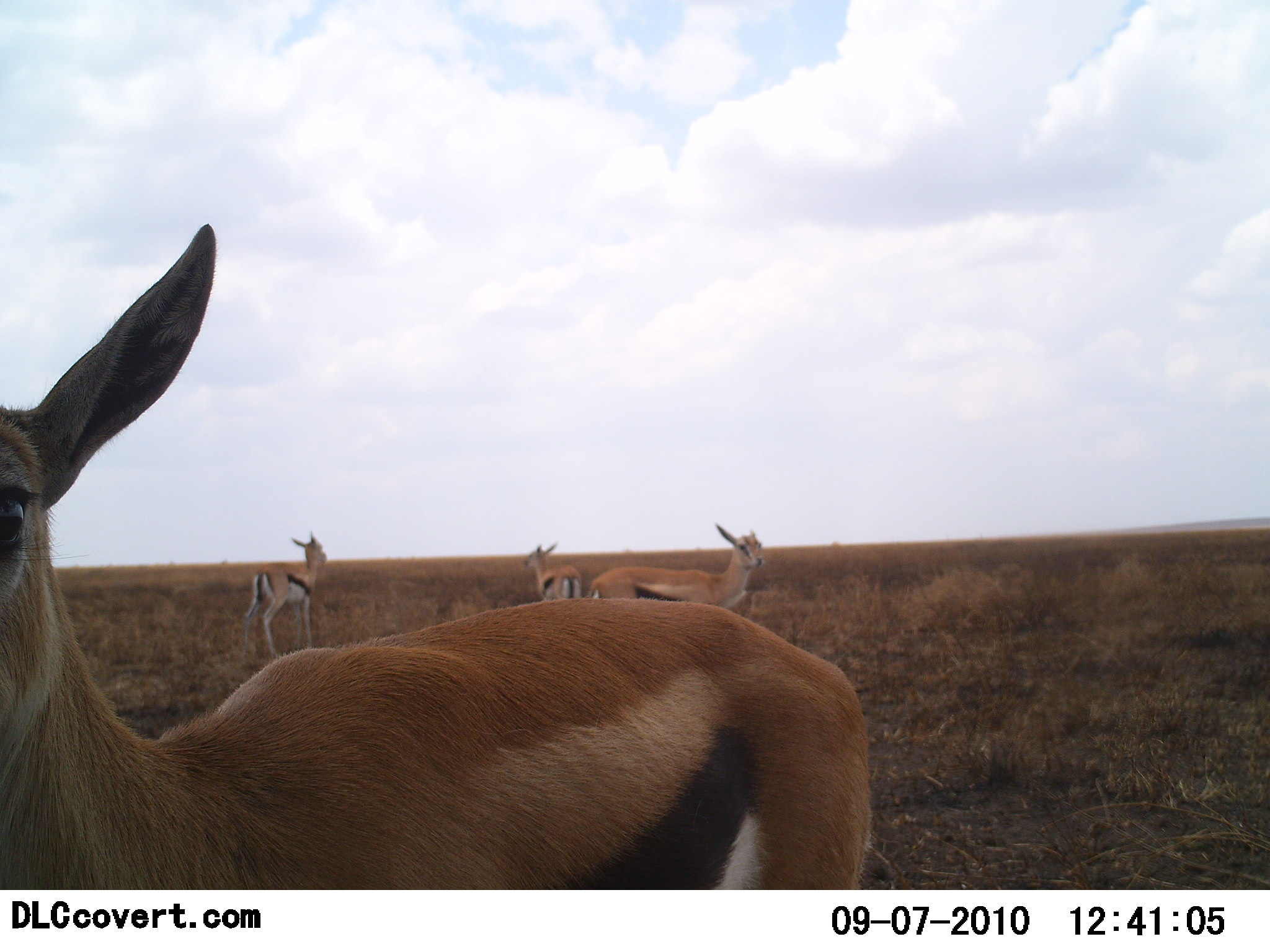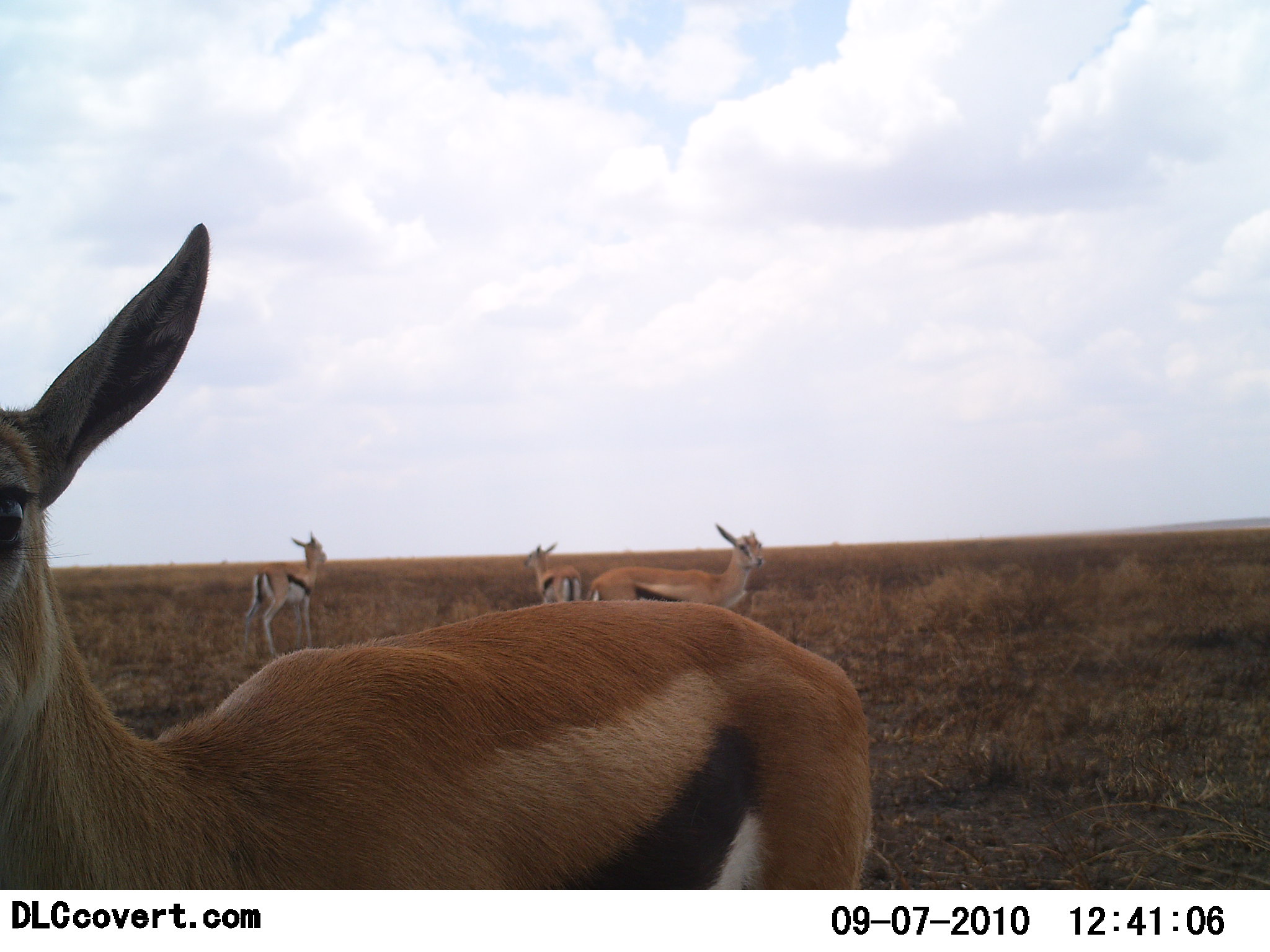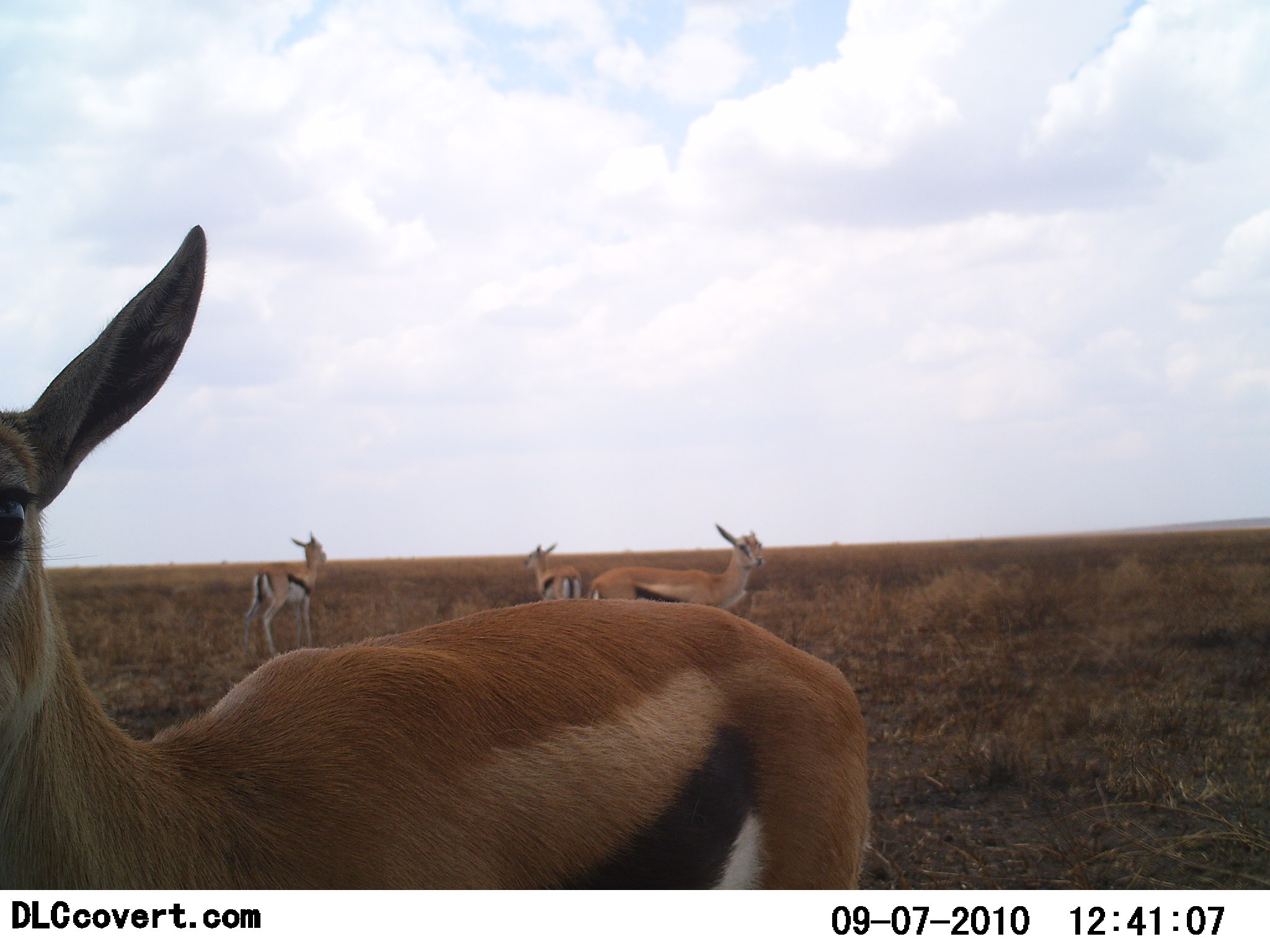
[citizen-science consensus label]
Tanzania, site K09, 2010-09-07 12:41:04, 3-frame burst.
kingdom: Animalia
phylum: Chordata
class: Mammalia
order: Artiodactyla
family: Bovidae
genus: Eudorcas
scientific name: Eudorcas thomsonii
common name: thomson's gazelle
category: gazellethomsons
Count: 4.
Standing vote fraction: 100%.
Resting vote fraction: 0%.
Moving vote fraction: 8%.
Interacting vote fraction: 0%.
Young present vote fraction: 0%.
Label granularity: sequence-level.